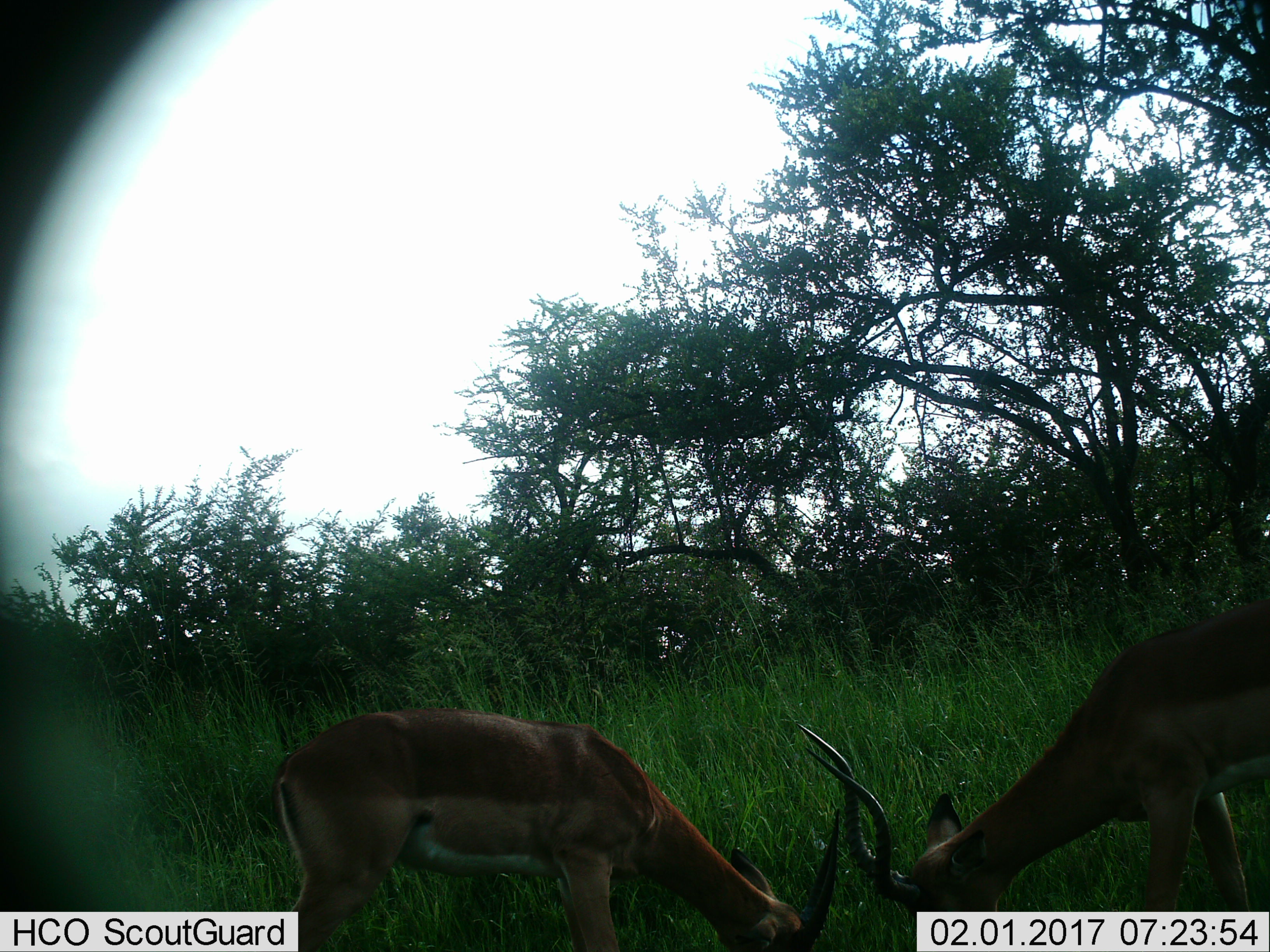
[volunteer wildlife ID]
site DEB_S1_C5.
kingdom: Animalia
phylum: Chordata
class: Mammalia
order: Artiodactyla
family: Bovidae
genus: Aepyceros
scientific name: Aepyceros melampus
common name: impala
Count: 2.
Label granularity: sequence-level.